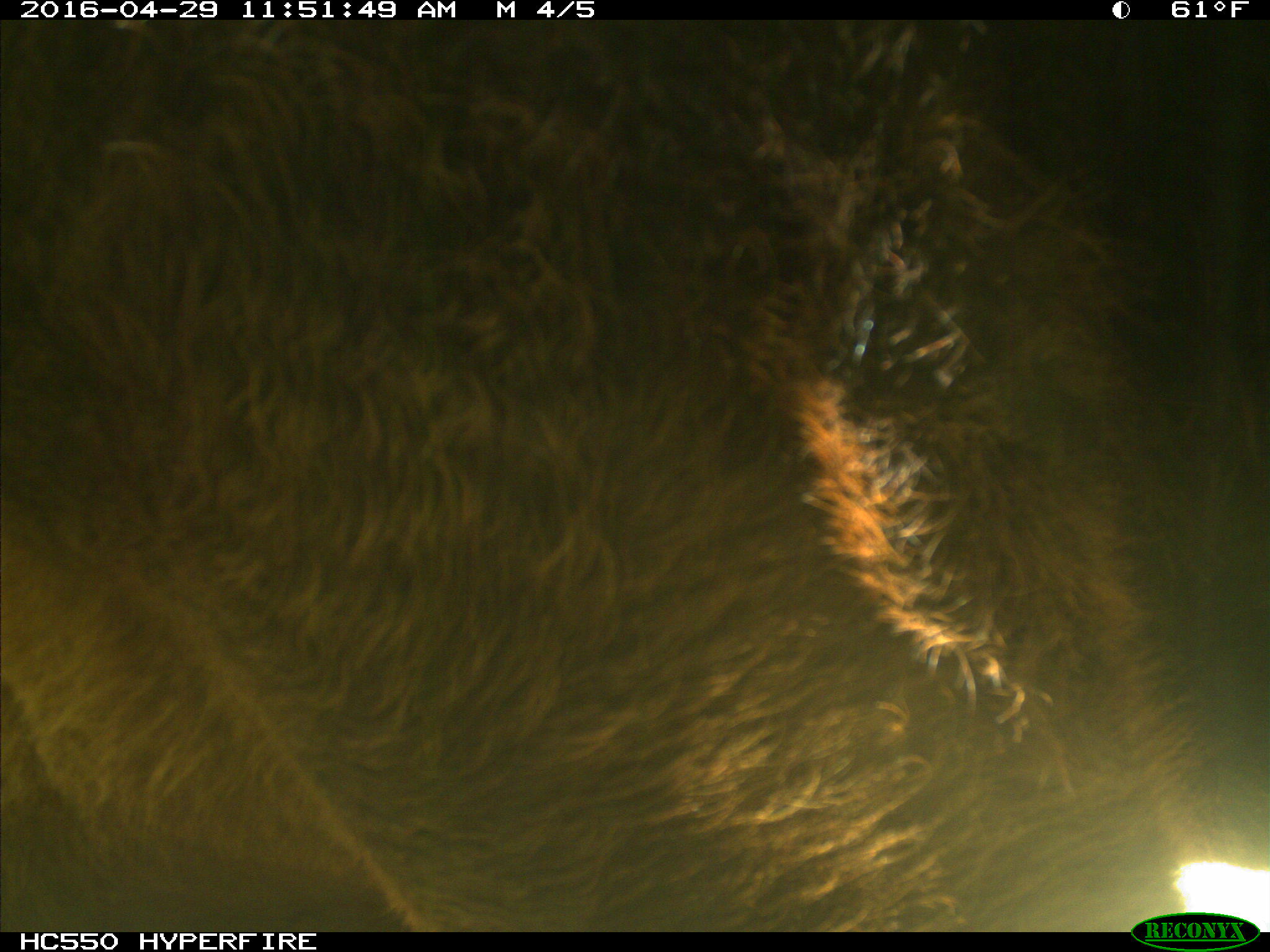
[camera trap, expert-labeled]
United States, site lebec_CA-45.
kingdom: Animalia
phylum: Chordata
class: Mammalia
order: Artiodactyla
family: Bovidae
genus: Bos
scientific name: Bos taurus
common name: domestic cow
Bos taurus (domestic cow).